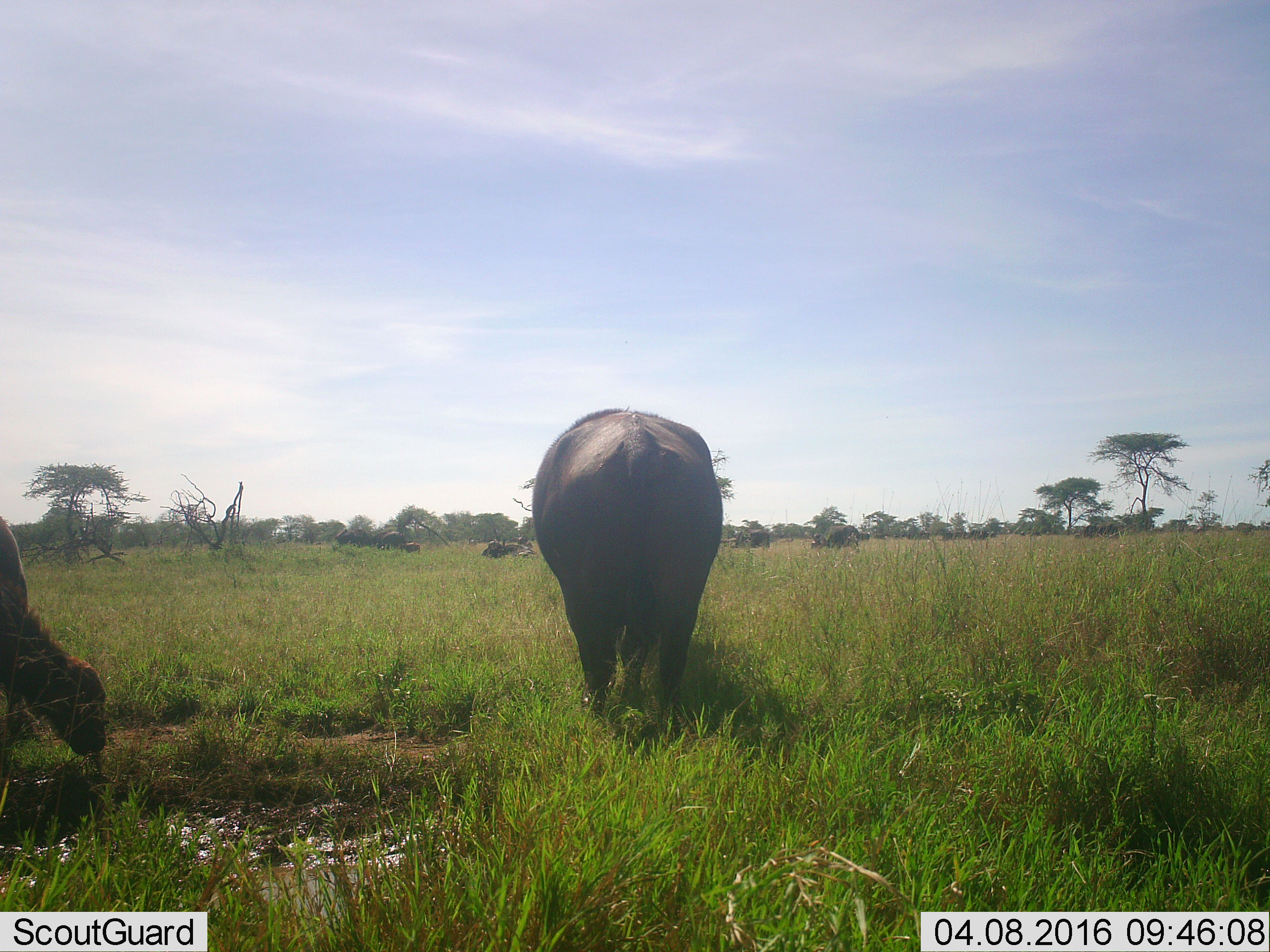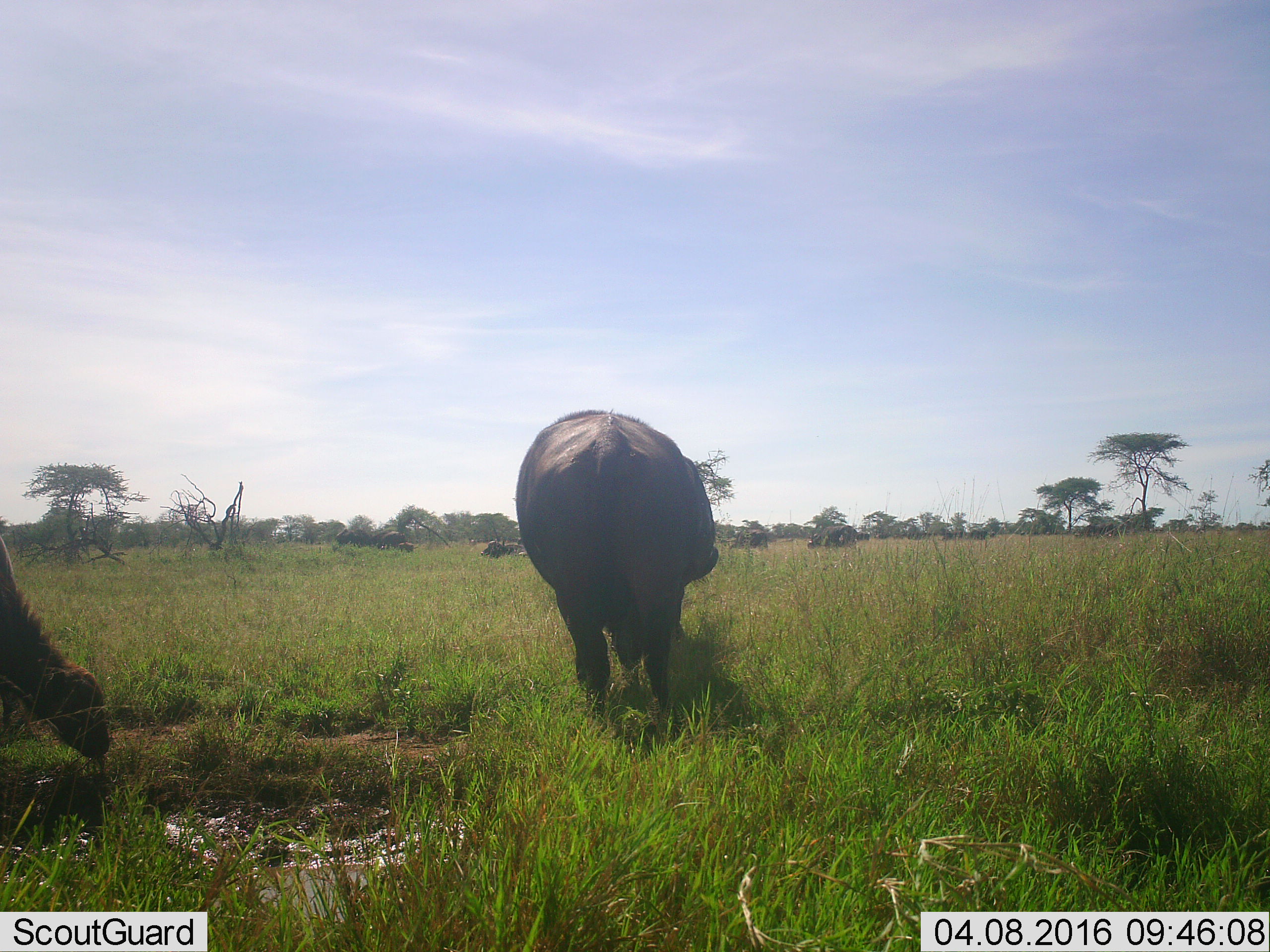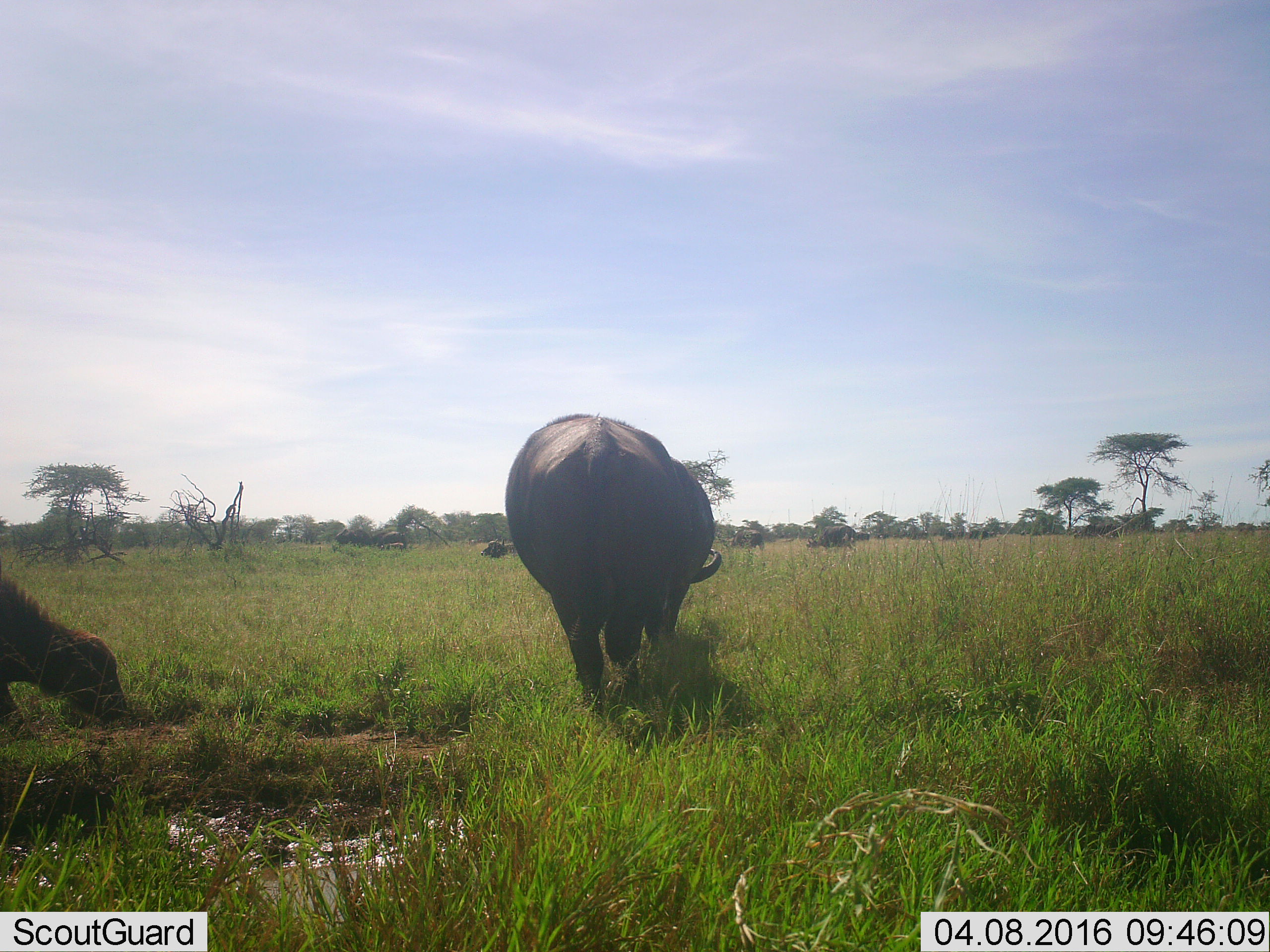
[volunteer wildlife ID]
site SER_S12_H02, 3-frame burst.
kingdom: Animalia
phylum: Chordata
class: Mammalia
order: Artiodactyla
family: Bovidae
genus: Syncerus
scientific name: Syncerus caffer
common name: african buffalo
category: buffalo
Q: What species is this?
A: Buffalo (african buffalo) (Syncerus caffer).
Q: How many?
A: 11-50.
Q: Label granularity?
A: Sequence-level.